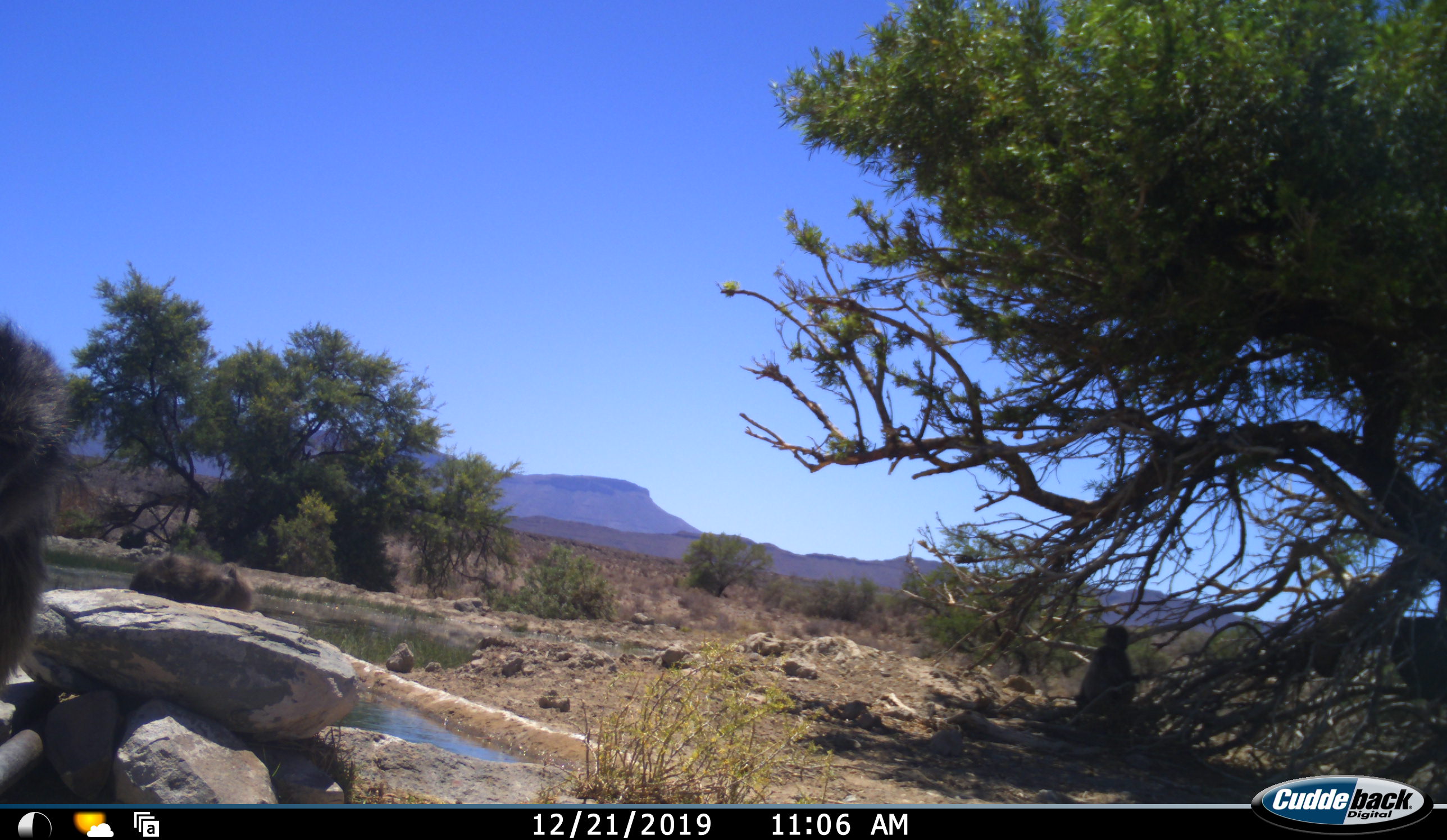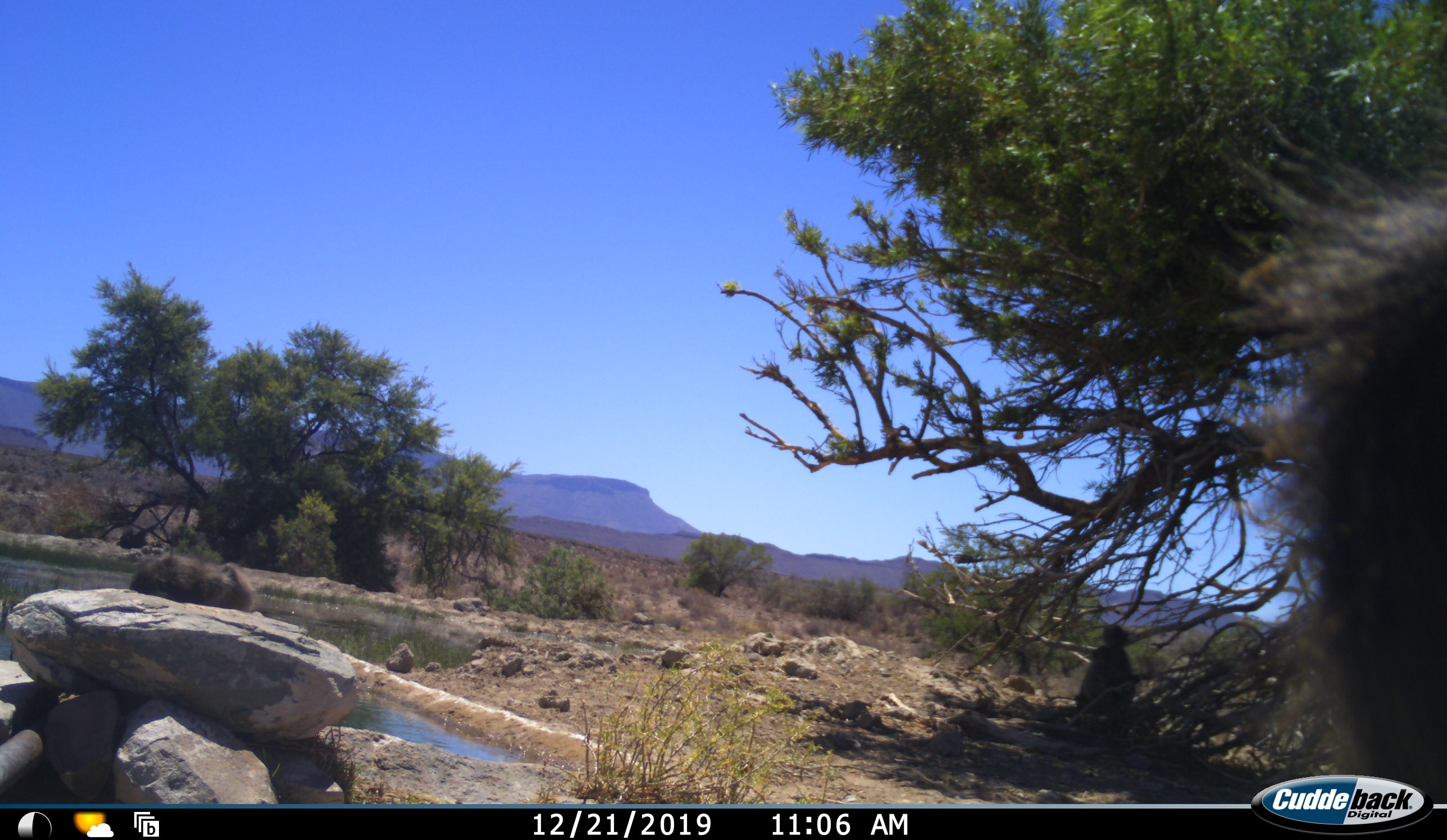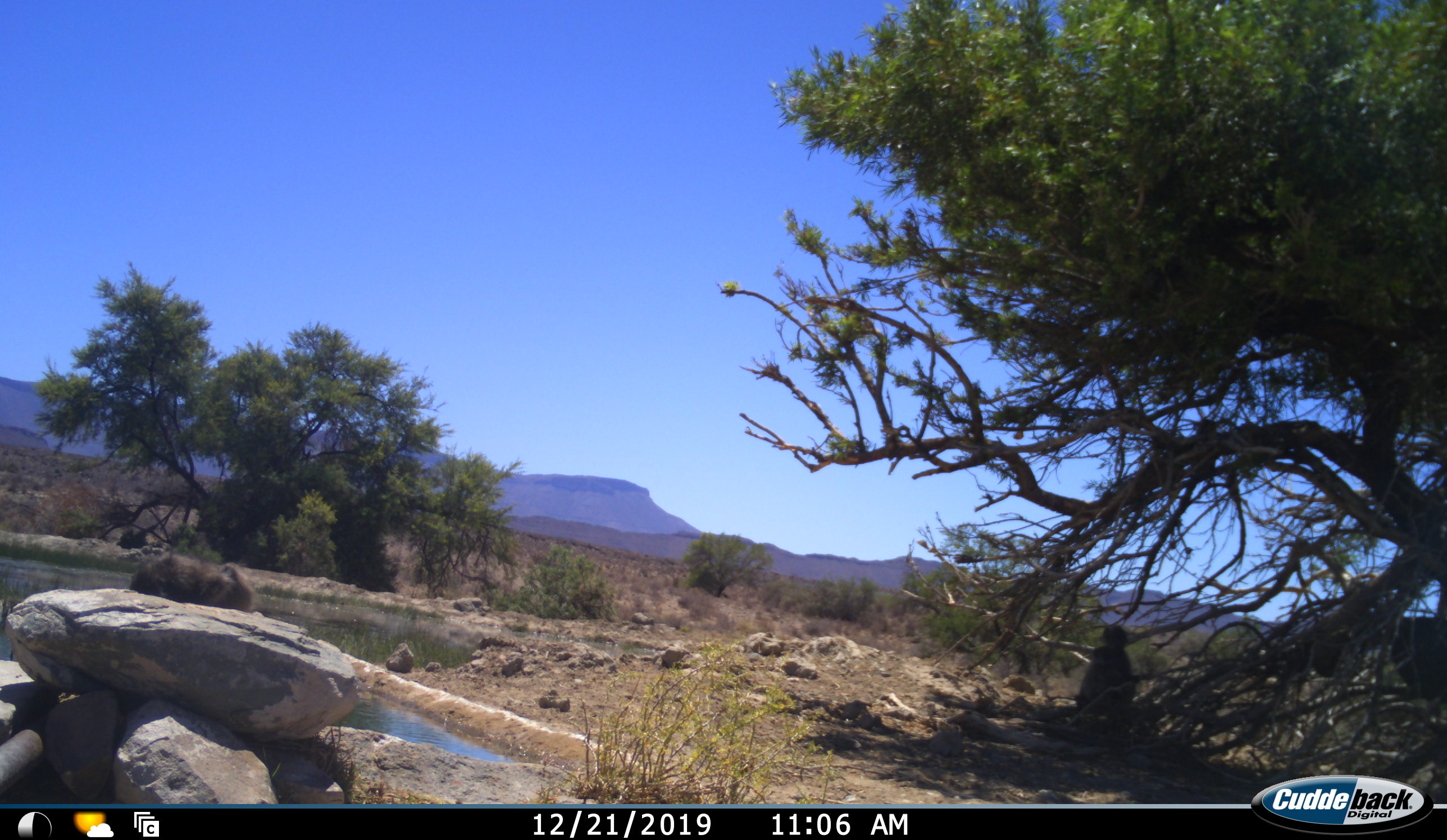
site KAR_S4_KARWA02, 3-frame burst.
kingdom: Animalia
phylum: Chordata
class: Mammalia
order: Primates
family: Cercopithecidae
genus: Papio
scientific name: Papio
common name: baboon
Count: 4.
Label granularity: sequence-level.